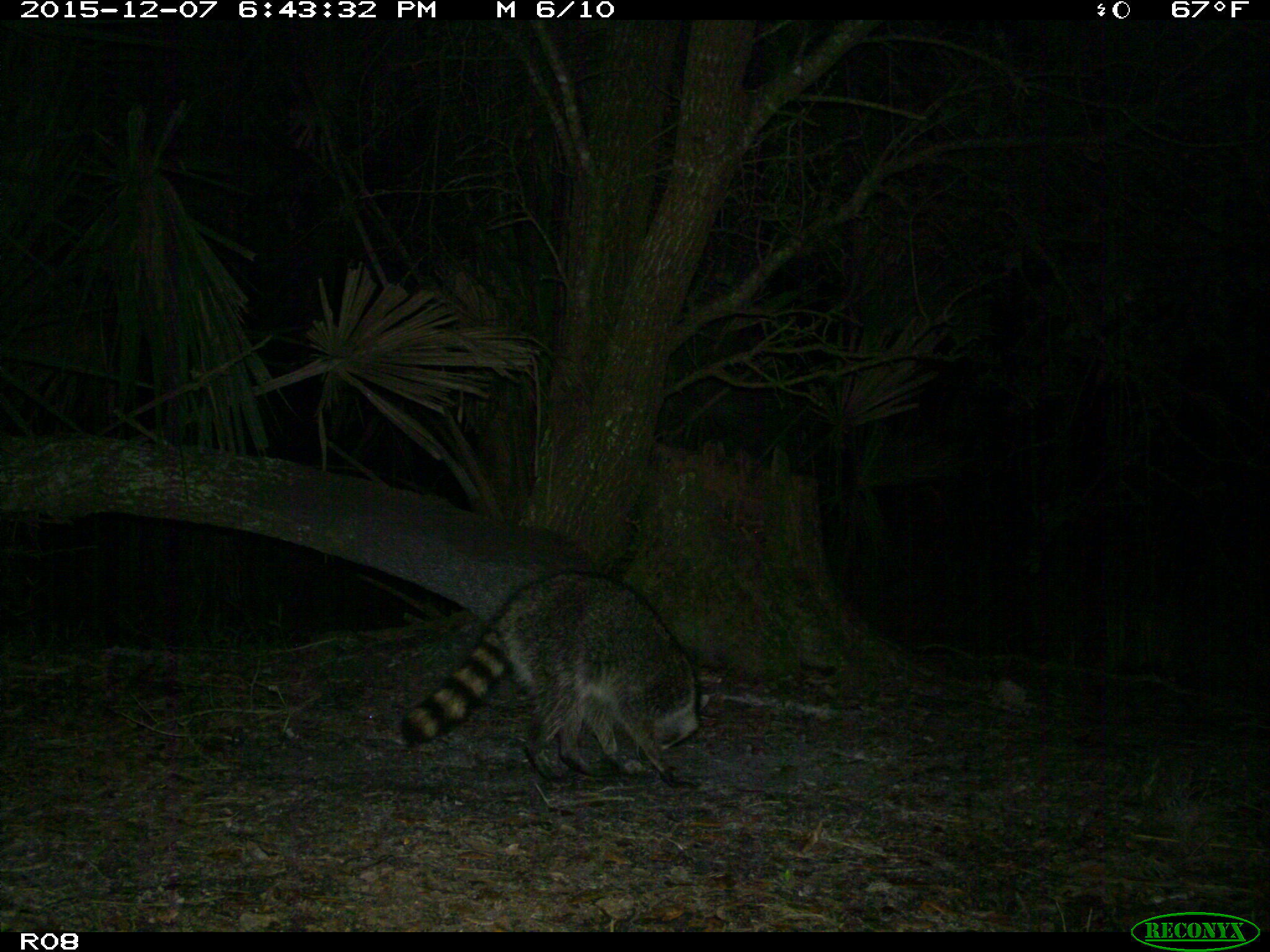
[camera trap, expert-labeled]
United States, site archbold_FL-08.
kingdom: Animalia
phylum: Chordata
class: Mammalia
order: Carnivora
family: Procyonidae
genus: Procyon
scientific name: Procyon lotor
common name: common raccoon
Procyon lotor (common raccoon).